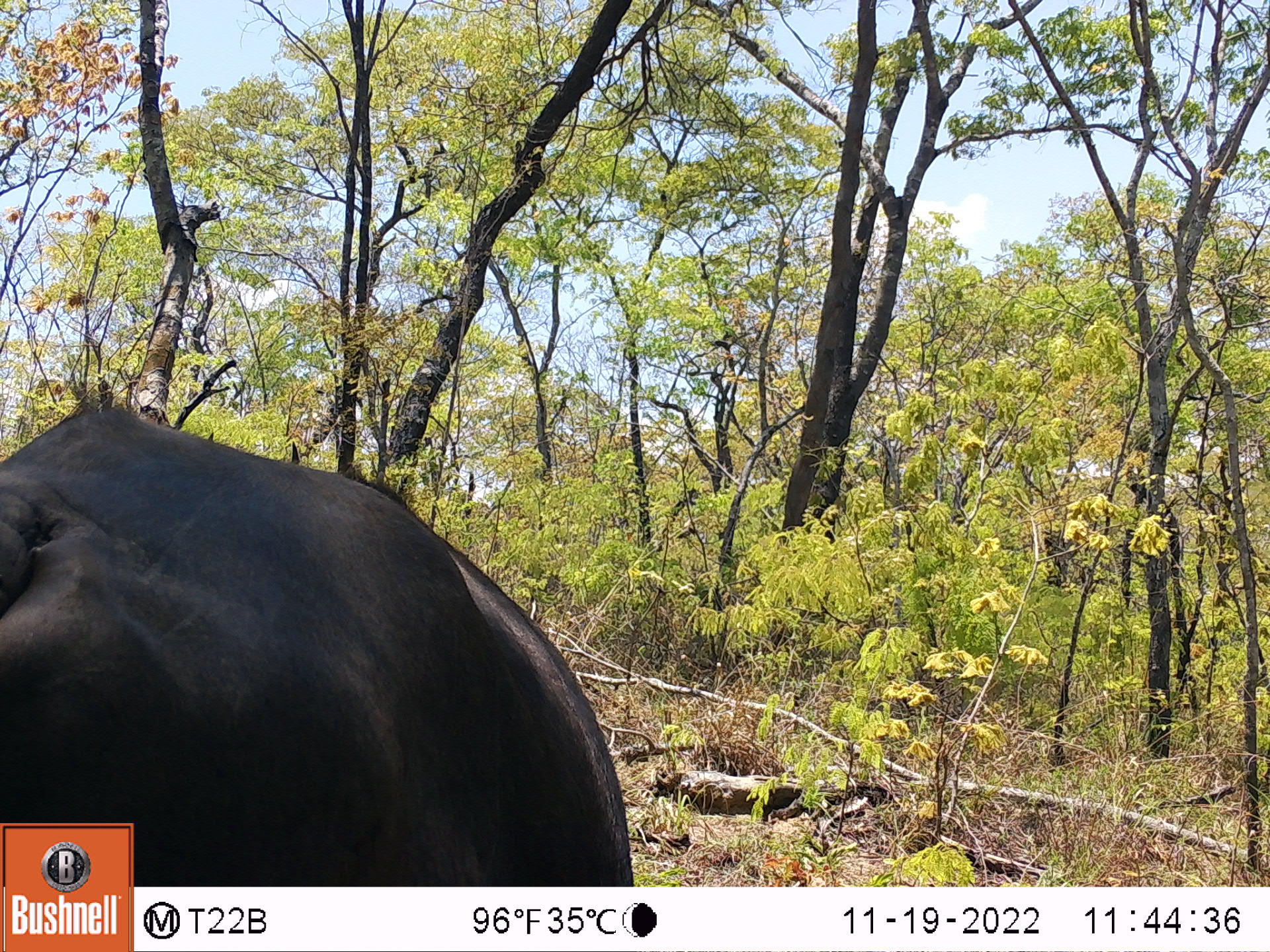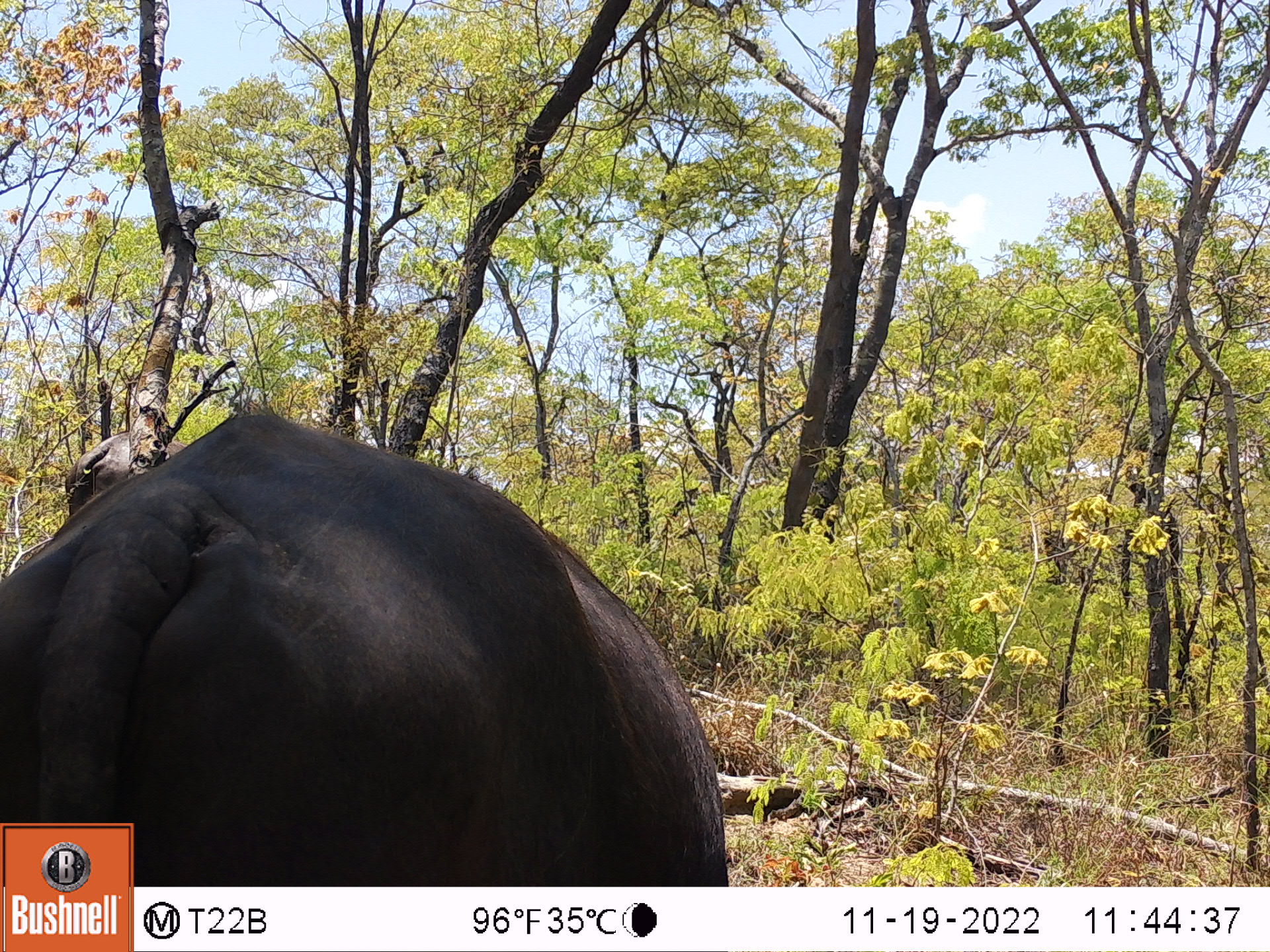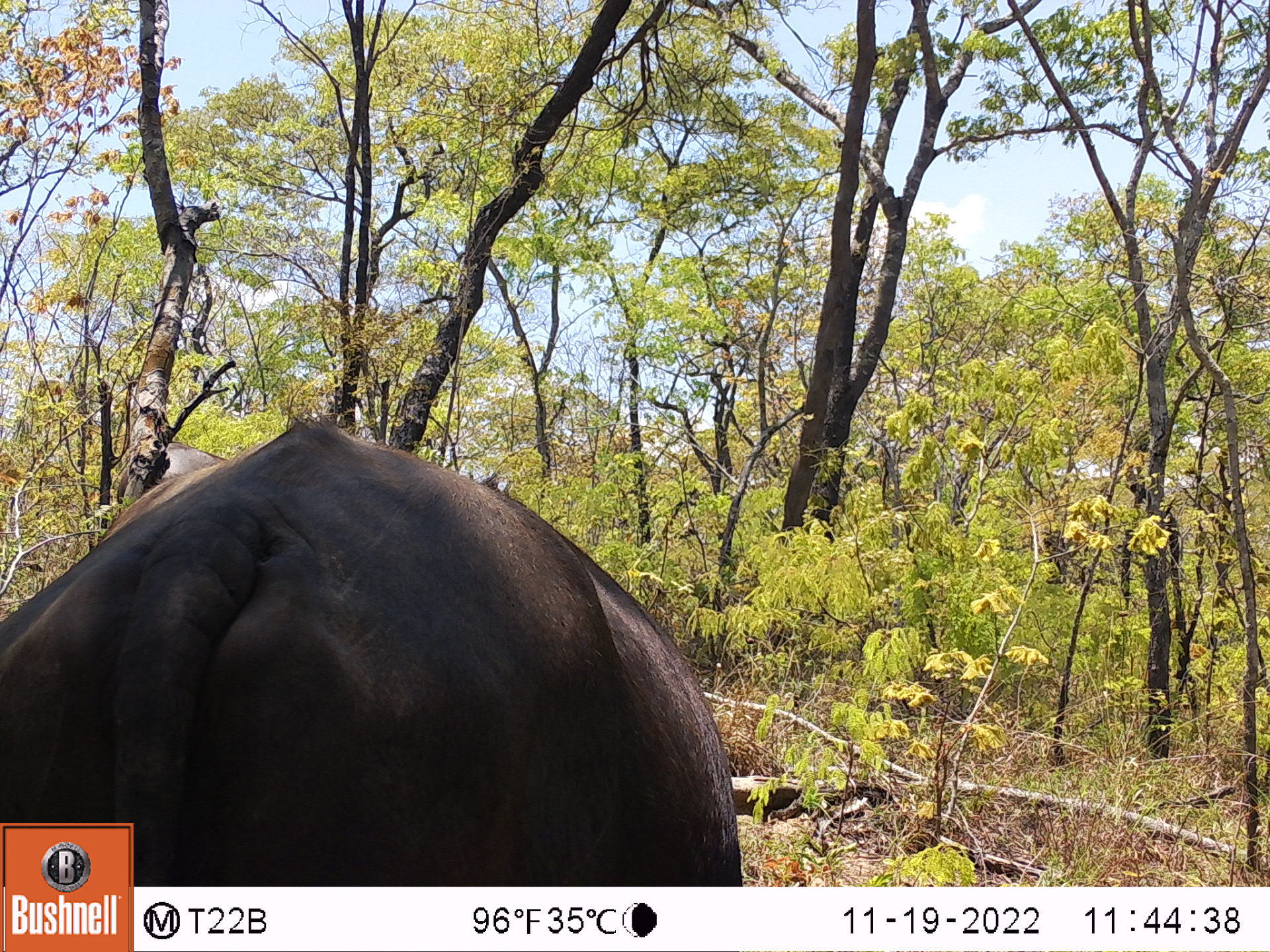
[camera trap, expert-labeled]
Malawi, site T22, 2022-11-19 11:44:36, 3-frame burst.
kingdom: Animalia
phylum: Chordata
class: Mammalia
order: Artiodactyla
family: Bovidae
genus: Syncerus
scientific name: Syncerus caffer caffer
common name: cape buffalo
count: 1